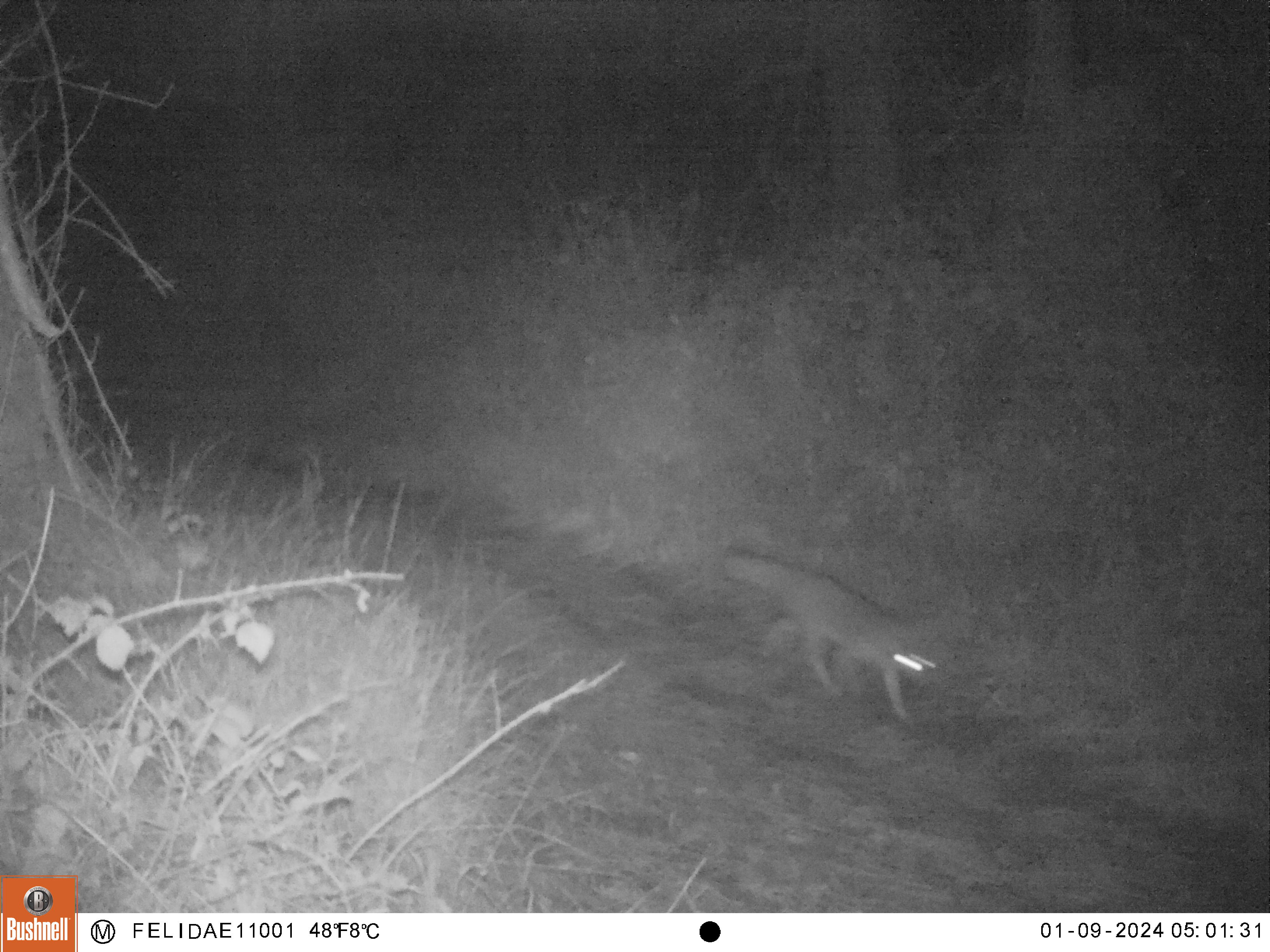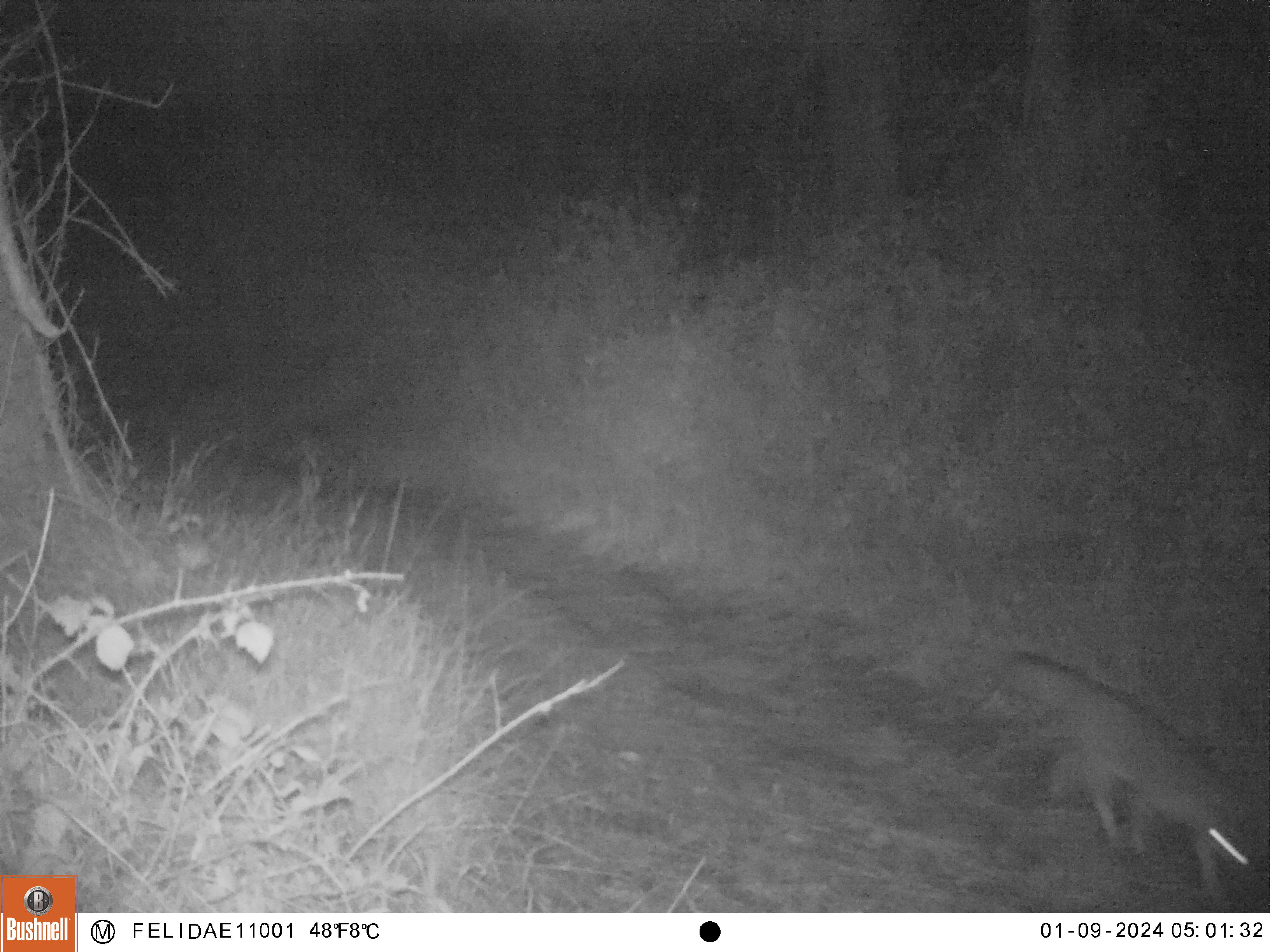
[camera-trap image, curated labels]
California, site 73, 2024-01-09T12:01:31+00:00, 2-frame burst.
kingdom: Animalia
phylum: Chordata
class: Mammalia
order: Carnivora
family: Canidae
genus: Urocyon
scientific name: Urocyon cinereoargenteus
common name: gray fox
Gray fox (Urocyon cinereoargenteus).